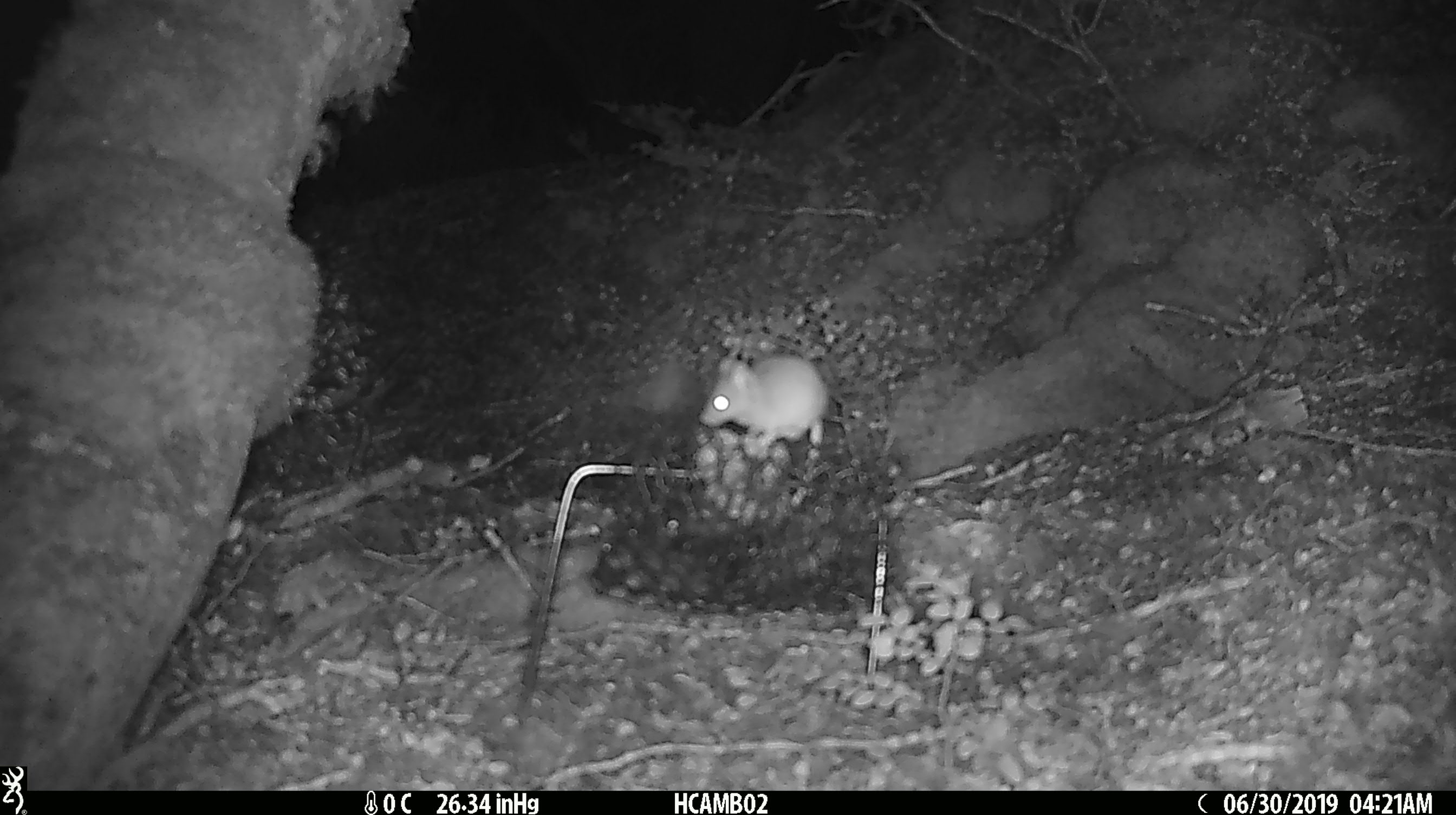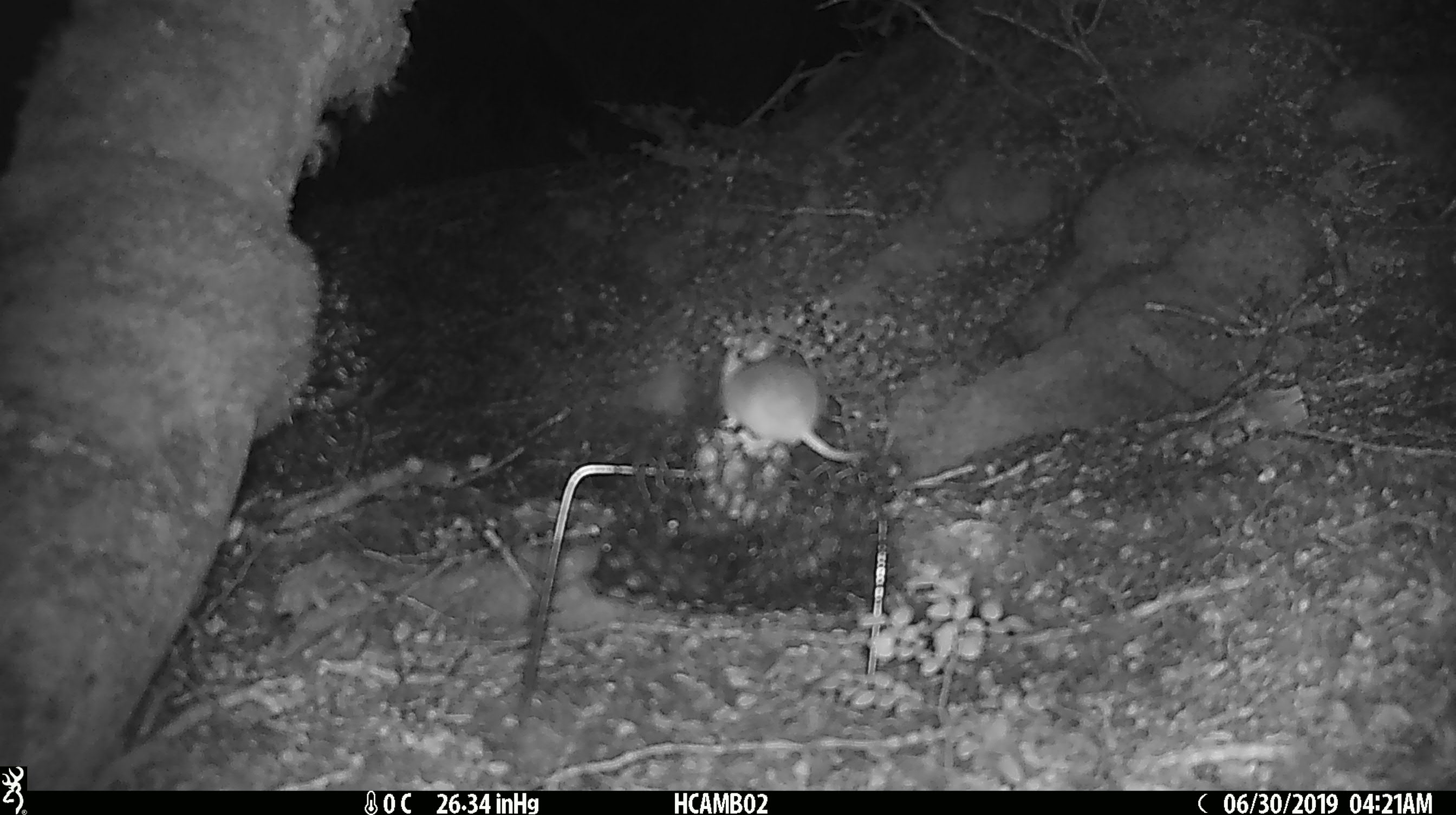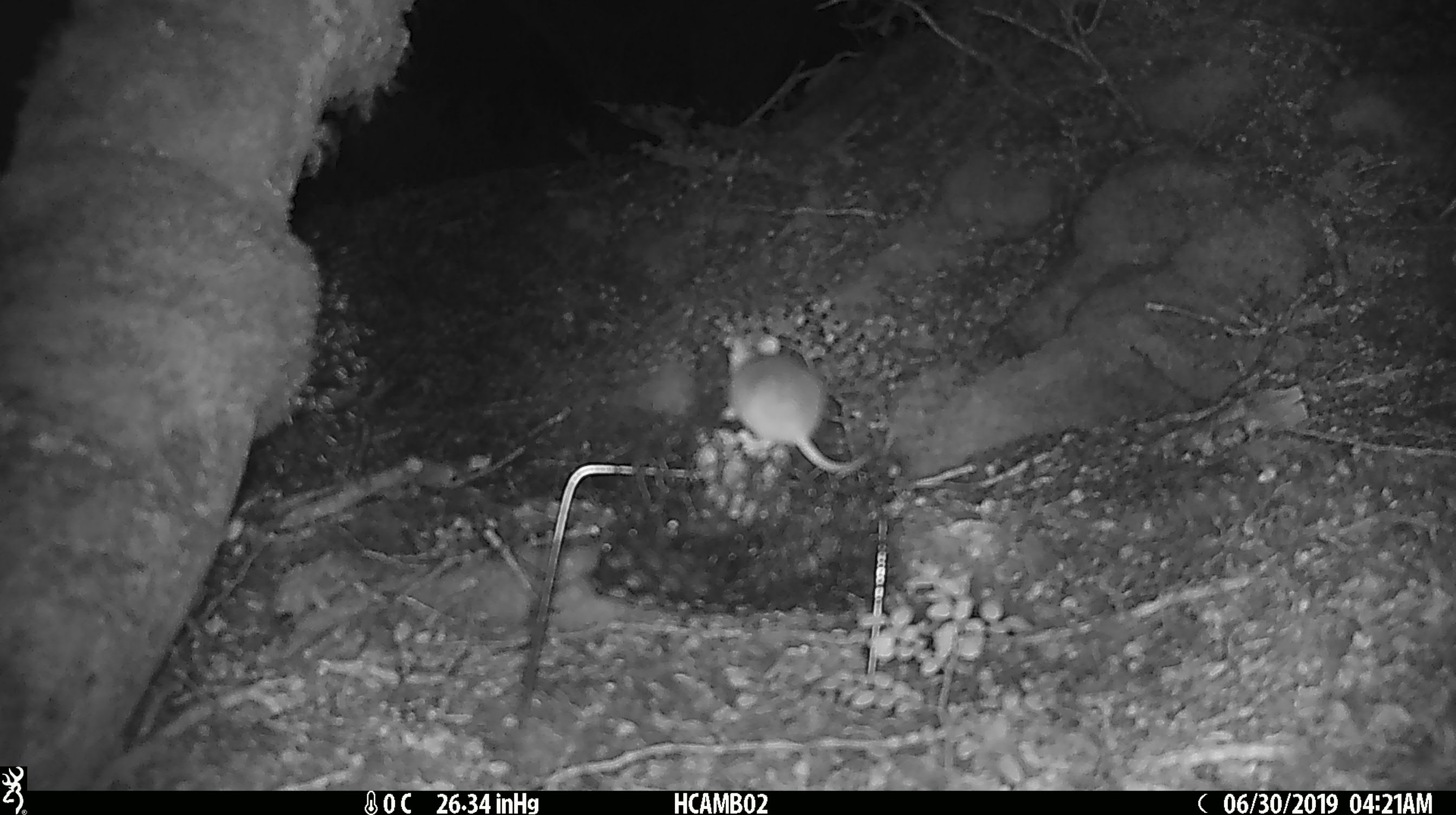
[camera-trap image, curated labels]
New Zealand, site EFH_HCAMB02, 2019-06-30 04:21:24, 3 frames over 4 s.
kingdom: Animalia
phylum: Chordata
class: Mammalia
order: Rodentia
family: Muridae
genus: Mus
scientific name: Mus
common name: mouse